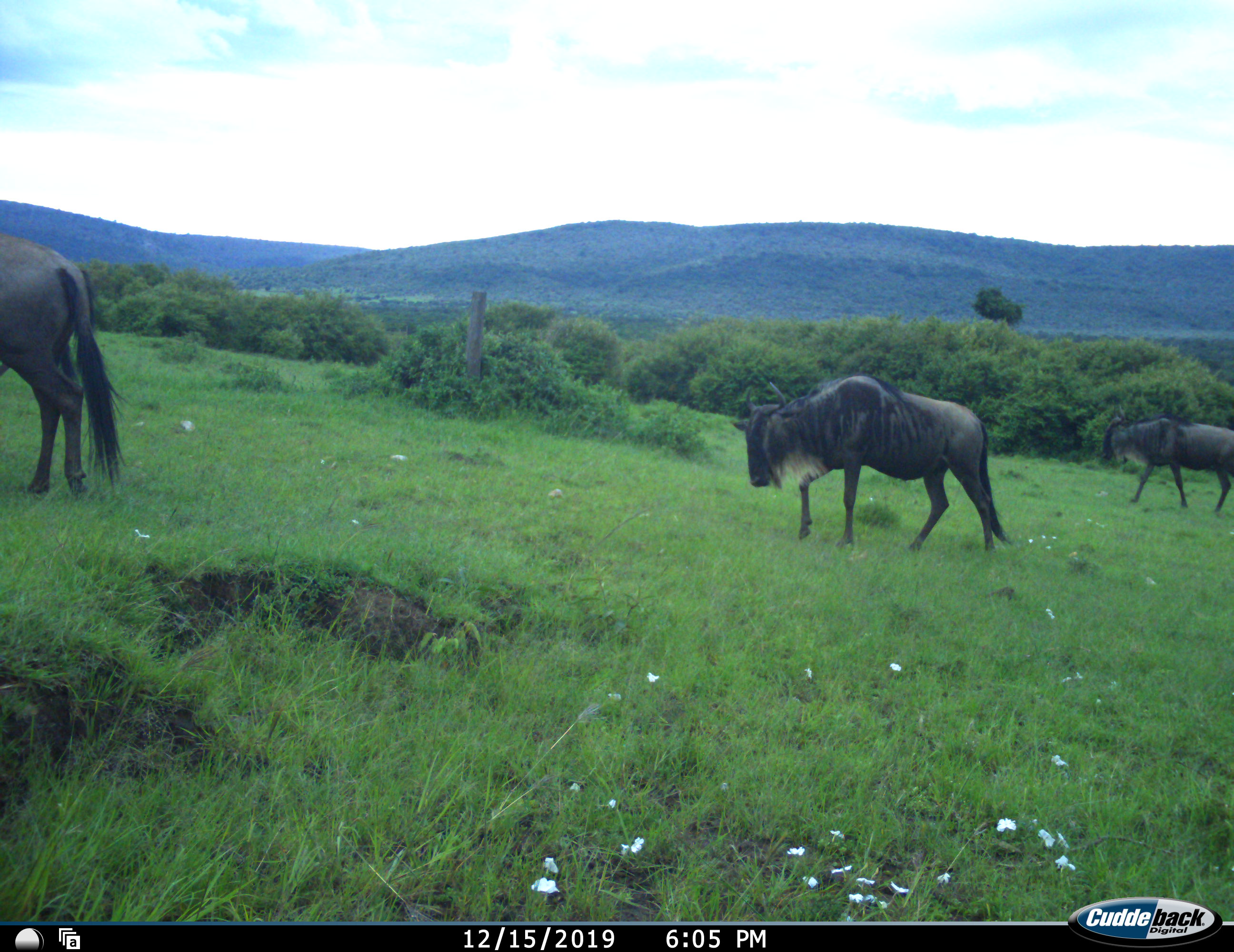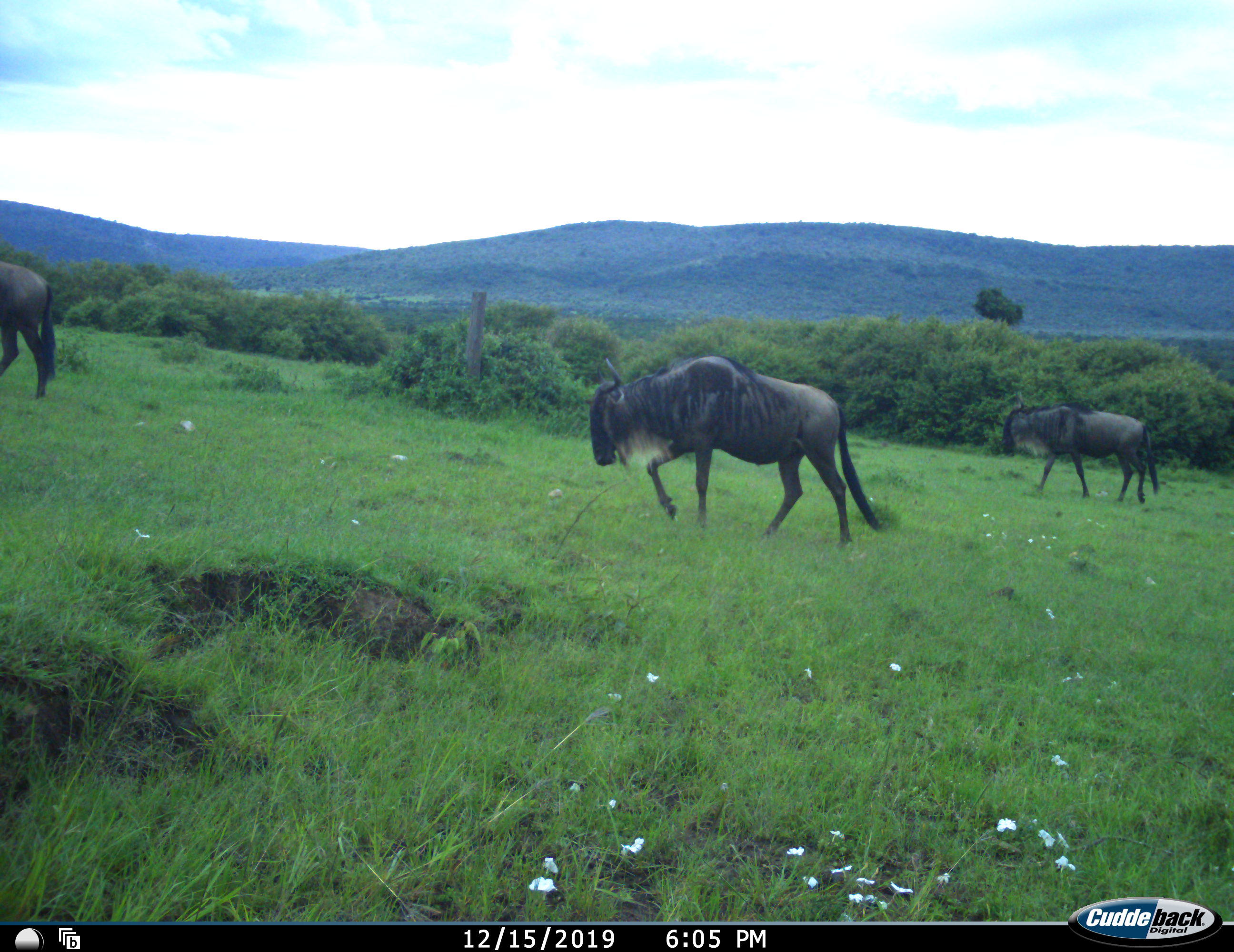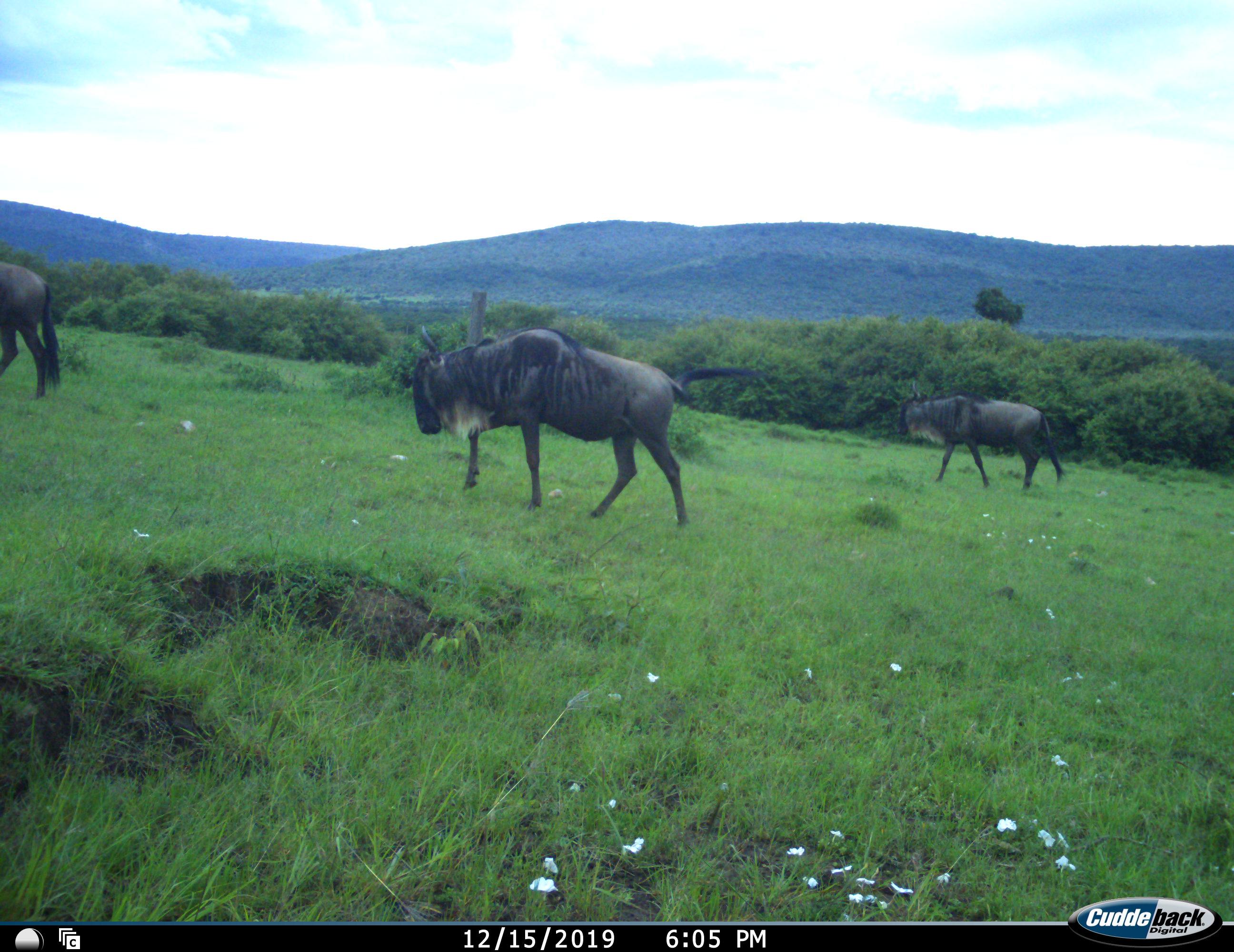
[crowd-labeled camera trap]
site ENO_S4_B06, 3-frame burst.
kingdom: Animalia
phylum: Chordata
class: Mammalia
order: Artiodactyla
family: Bovidae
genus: Connochaetes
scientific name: Connochaetes taurinus taurinus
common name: blue wildebeest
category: wildebeestblue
Wildebeestblue (blue wildebeest) (Connochaetes taurinus taurinus), count 3. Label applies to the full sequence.